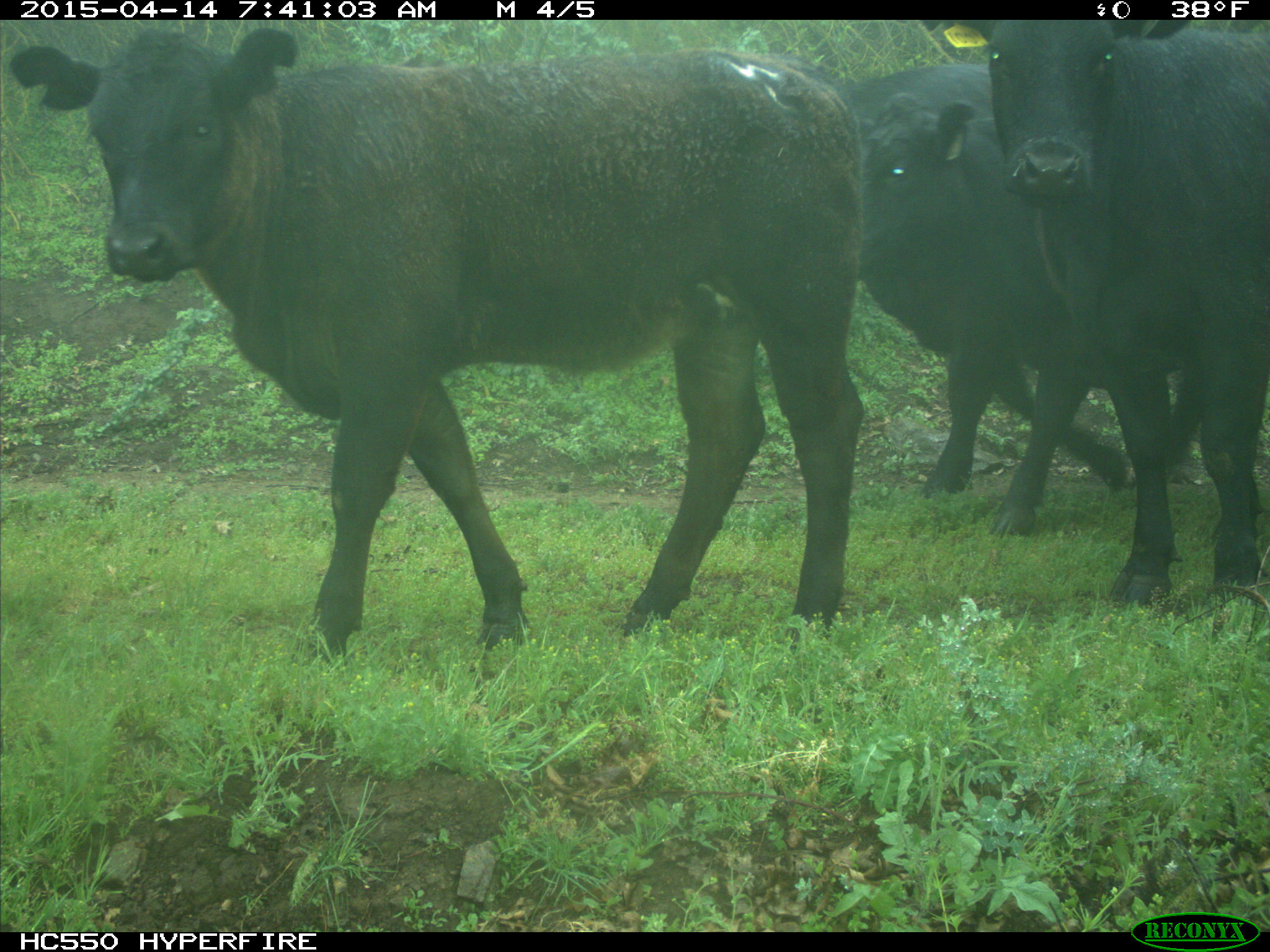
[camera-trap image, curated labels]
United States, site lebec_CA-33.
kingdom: Animalia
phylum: Chordata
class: Mammalia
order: Artiodactyla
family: Bovidae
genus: Bos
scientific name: Bos taurus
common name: domestic cow